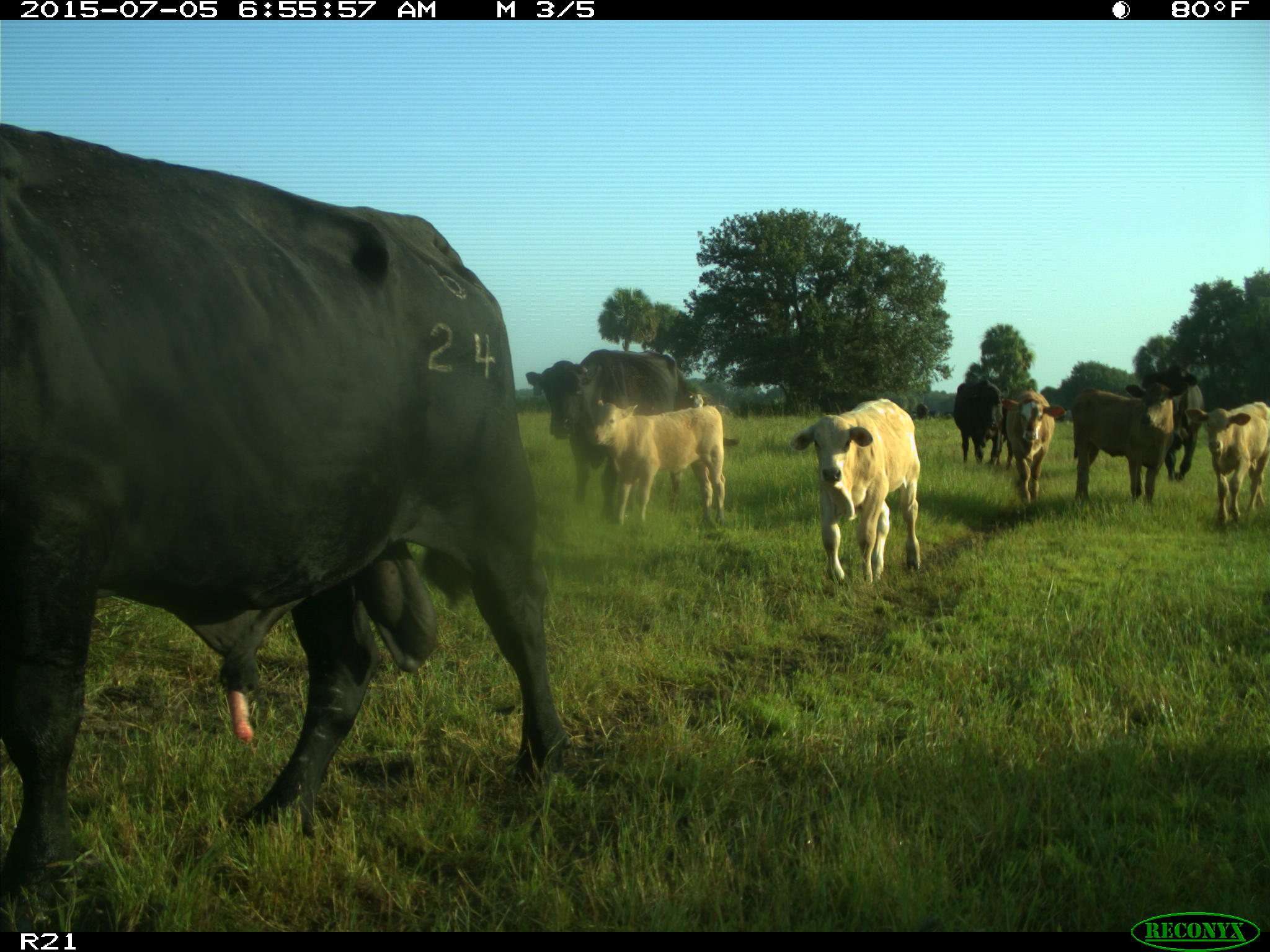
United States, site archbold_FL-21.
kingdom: Animalia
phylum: Chordata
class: Mammalia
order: Artiodactyla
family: Bovidae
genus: Bos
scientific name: Bos taurus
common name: domestic cow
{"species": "Bos taurus (domestic cow)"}